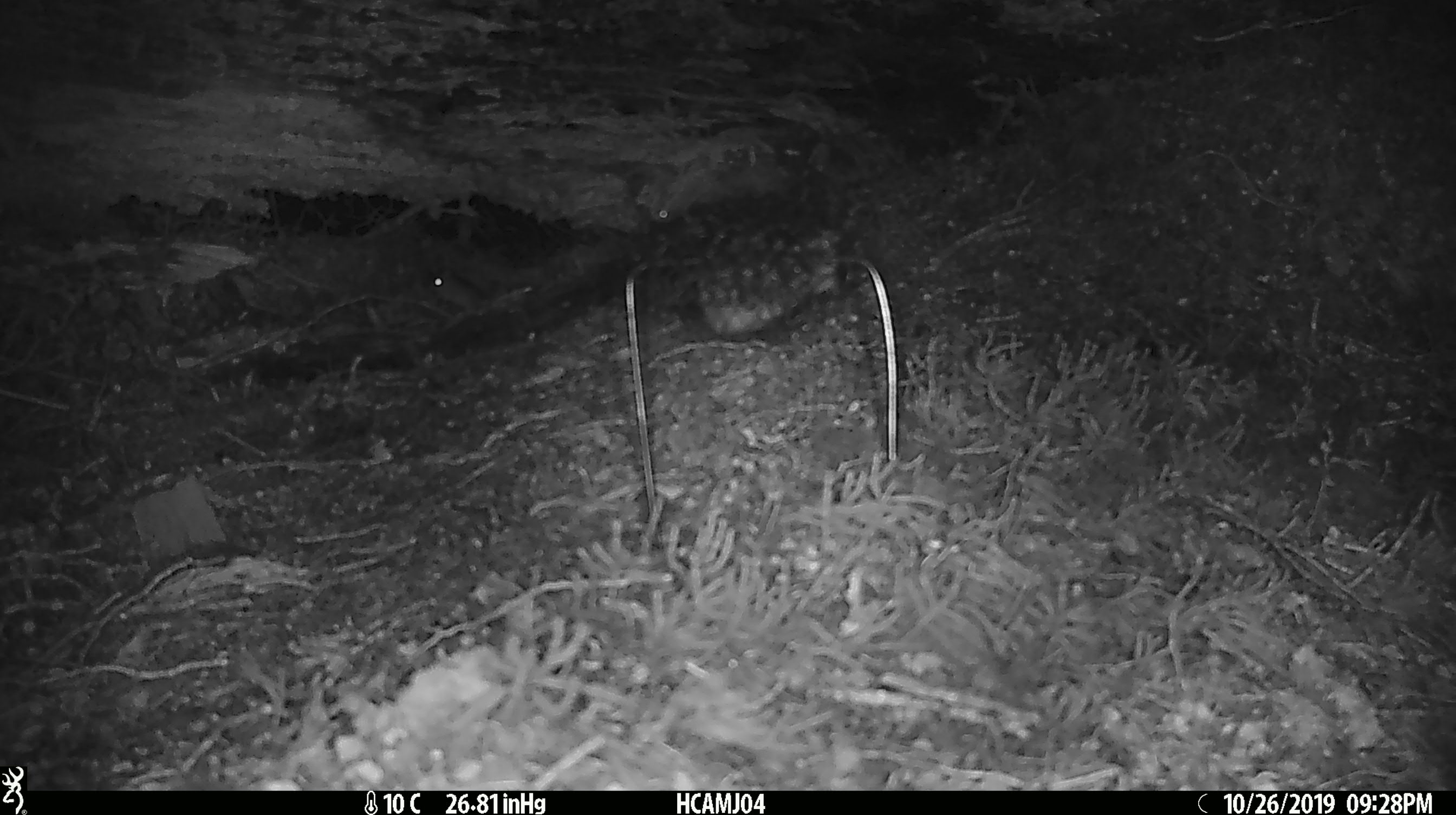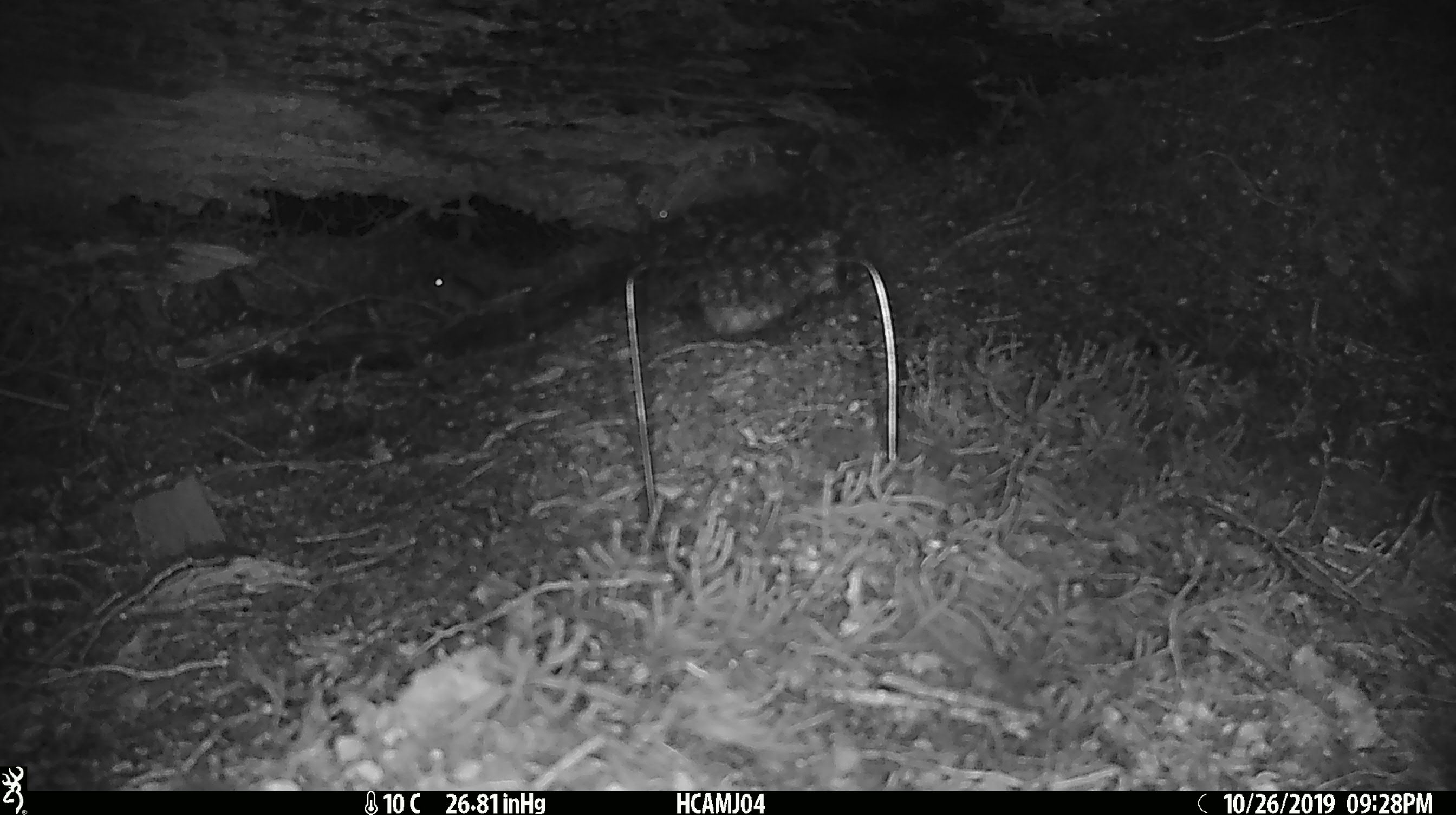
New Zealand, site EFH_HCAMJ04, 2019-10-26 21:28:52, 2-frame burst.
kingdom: Animalia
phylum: Chordata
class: Mammalia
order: Rodentia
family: Muridae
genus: Mus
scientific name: Mus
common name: mouse